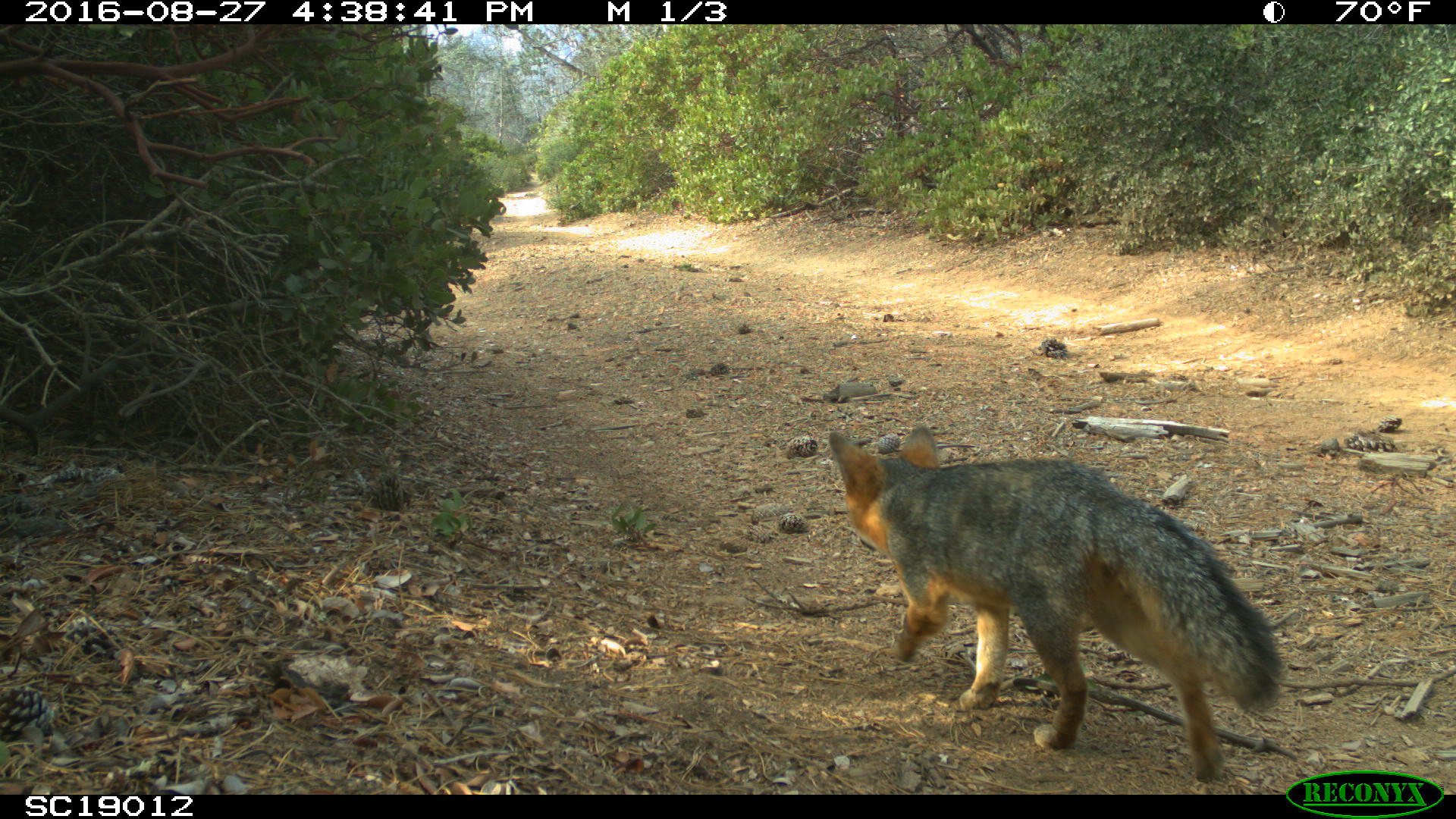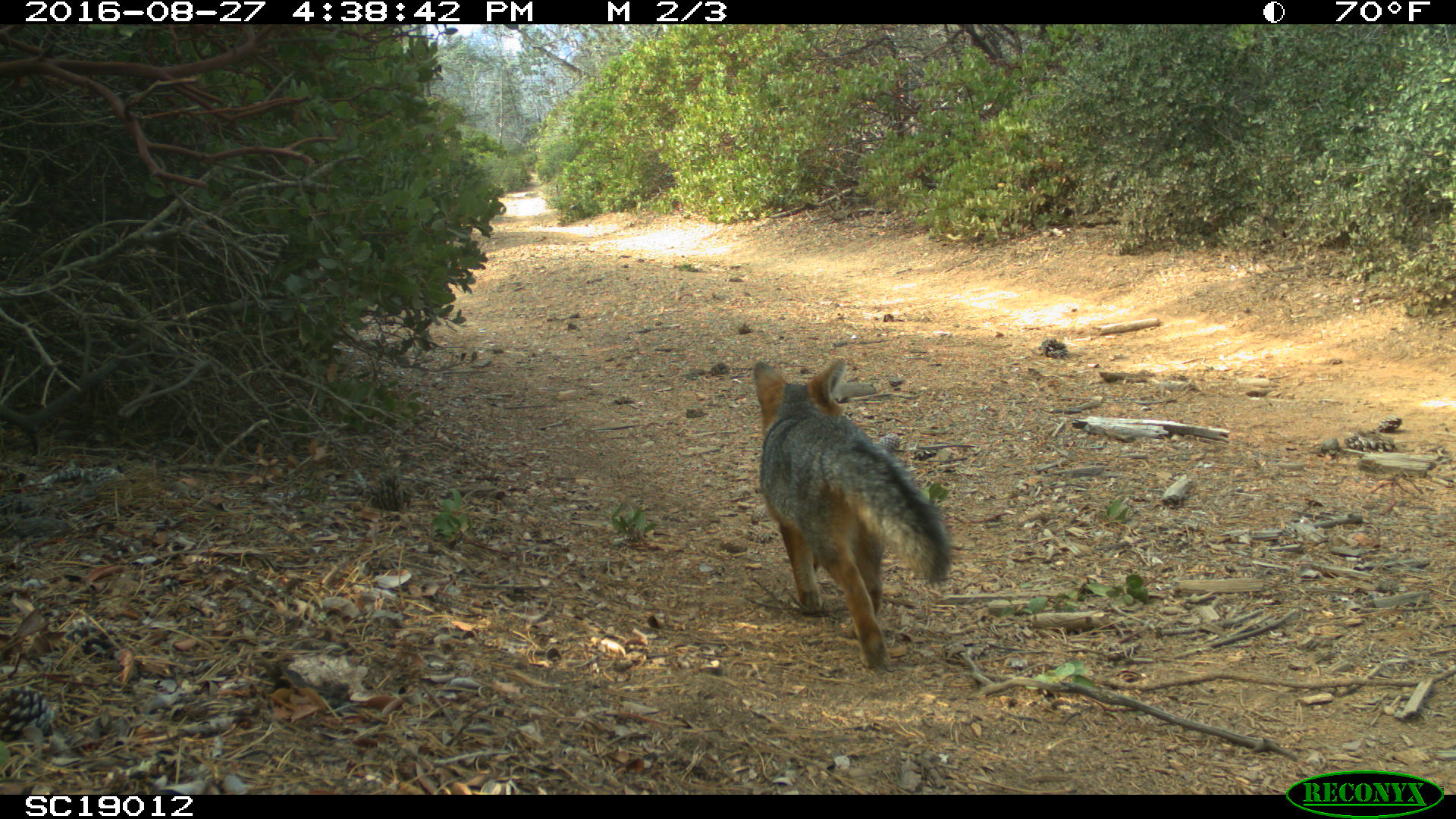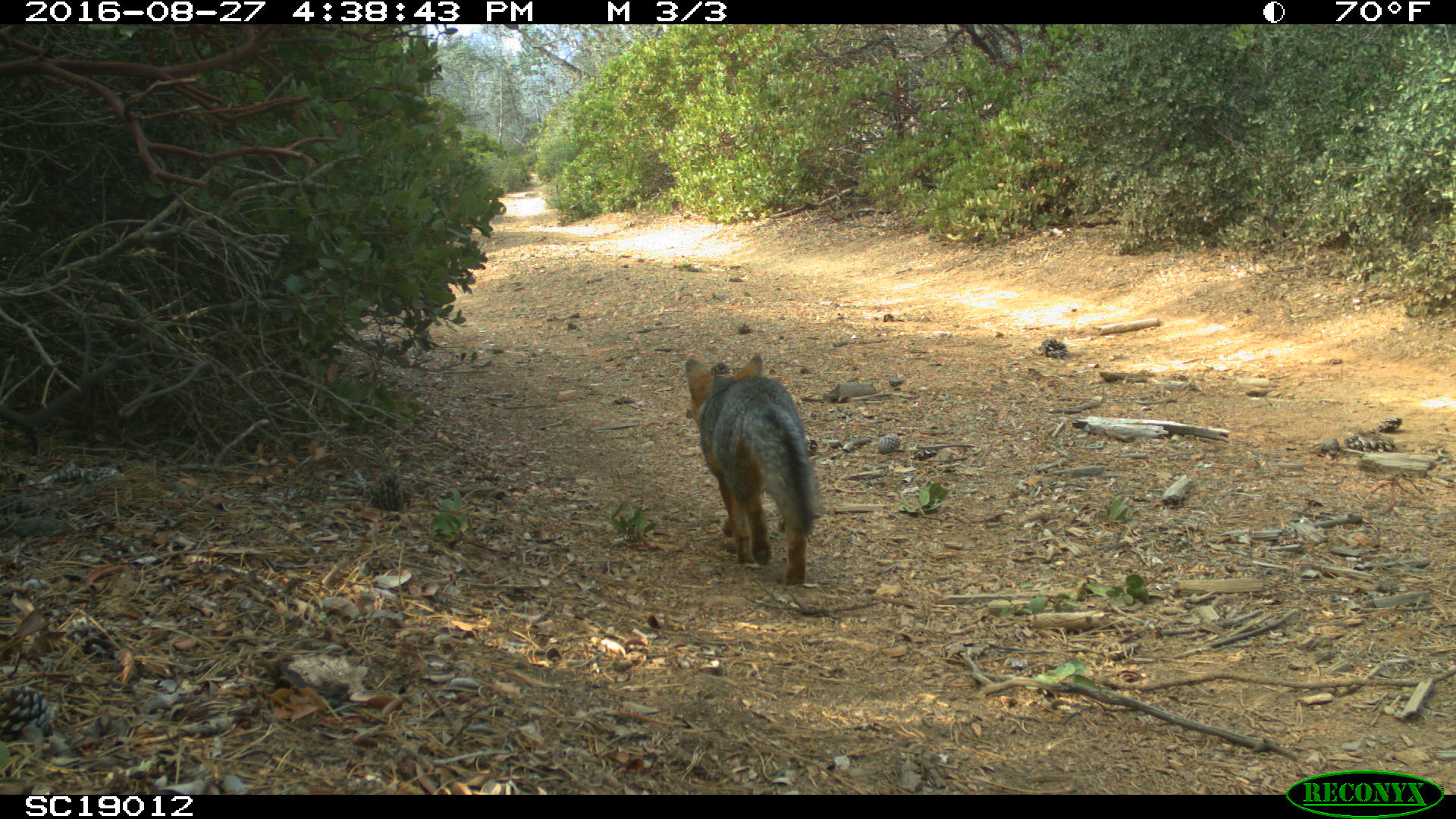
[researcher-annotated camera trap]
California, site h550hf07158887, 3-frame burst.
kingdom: Animalia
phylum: Chordata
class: Mammalia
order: Carnivora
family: Canidae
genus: Urocyon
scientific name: Urocyon littoralis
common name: island fox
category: fox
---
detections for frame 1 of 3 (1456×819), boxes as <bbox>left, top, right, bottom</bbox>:
fox: <bbox>826, 422, 1285, 783</bbox>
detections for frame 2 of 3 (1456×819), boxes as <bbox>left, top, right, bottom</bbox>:
fox: <bbox>752, 356, 950, 669</bbox>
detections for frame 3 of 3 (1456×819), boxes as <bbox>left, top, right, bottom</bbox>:
fox: <bbox>685, 354, 821, 585</bbox>